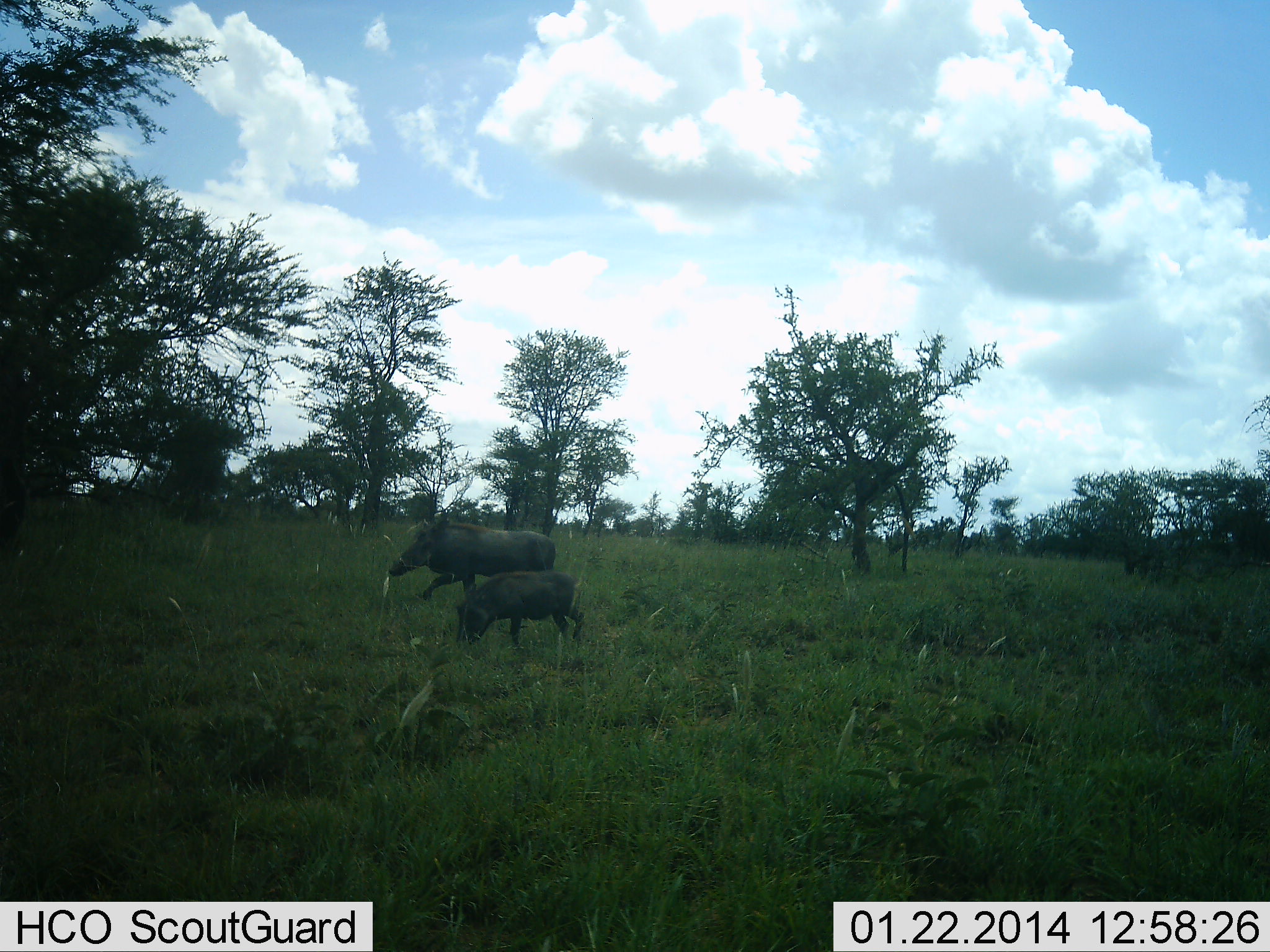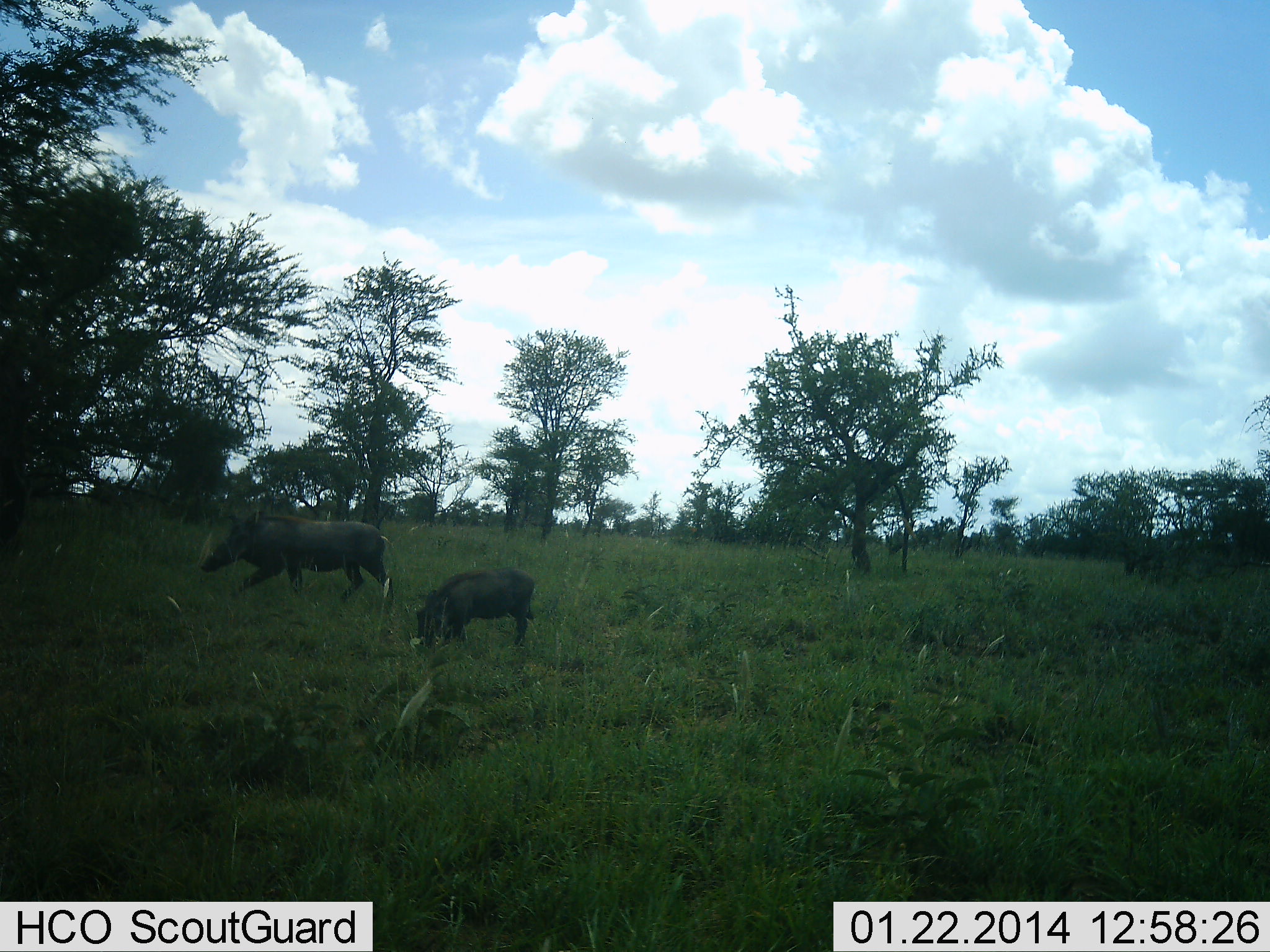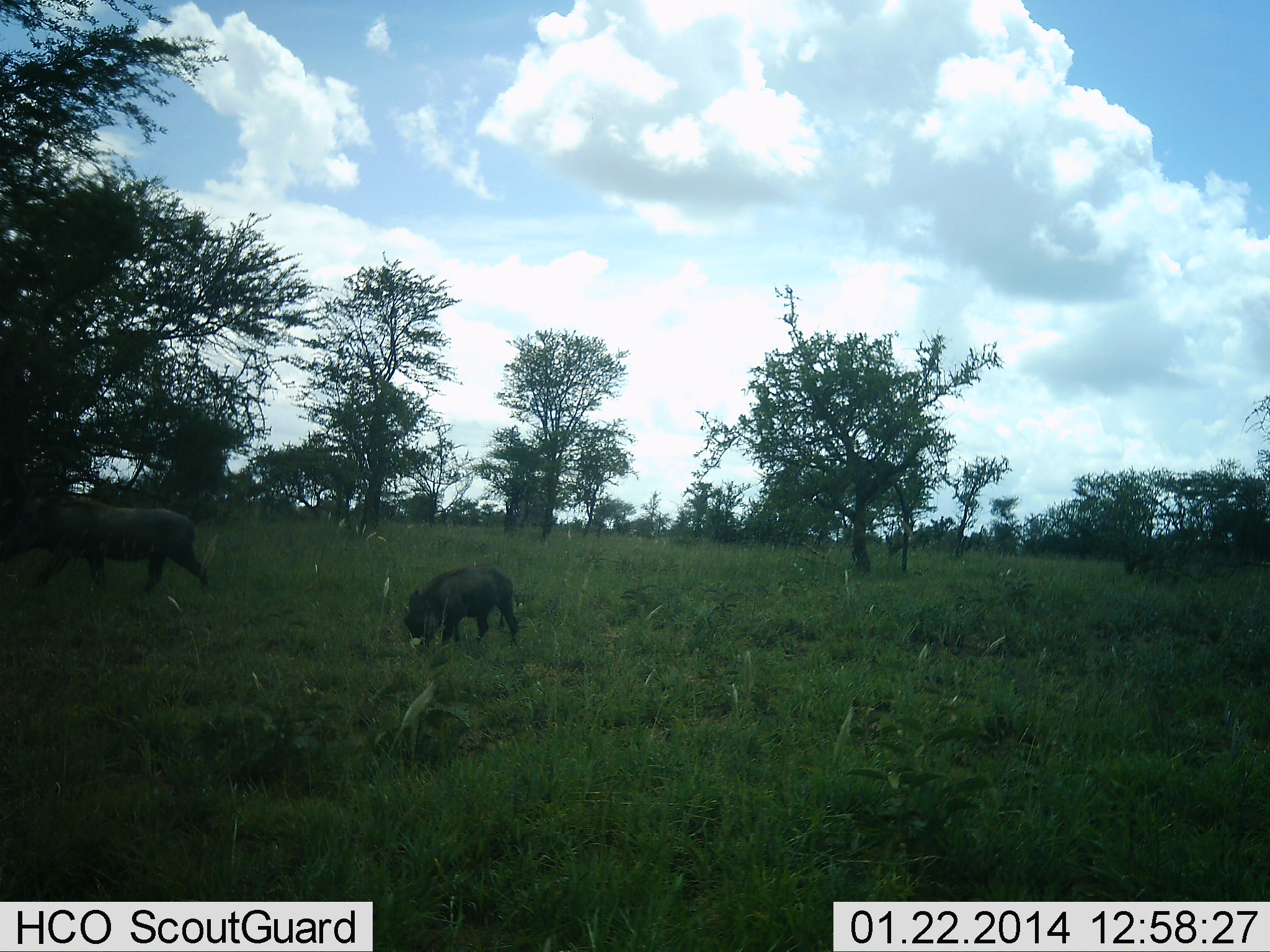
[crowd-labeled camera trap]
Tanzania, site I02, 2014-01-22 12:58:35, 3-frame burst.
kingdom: Animalia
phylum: Chordata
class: Mammalia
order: Artiodactyla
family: Suidae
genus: Phacochoerus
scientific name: Phacochoerus africanus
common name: warthog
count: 2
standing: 30%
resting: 0%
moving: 90%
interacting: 0%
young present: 40%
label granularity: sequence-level